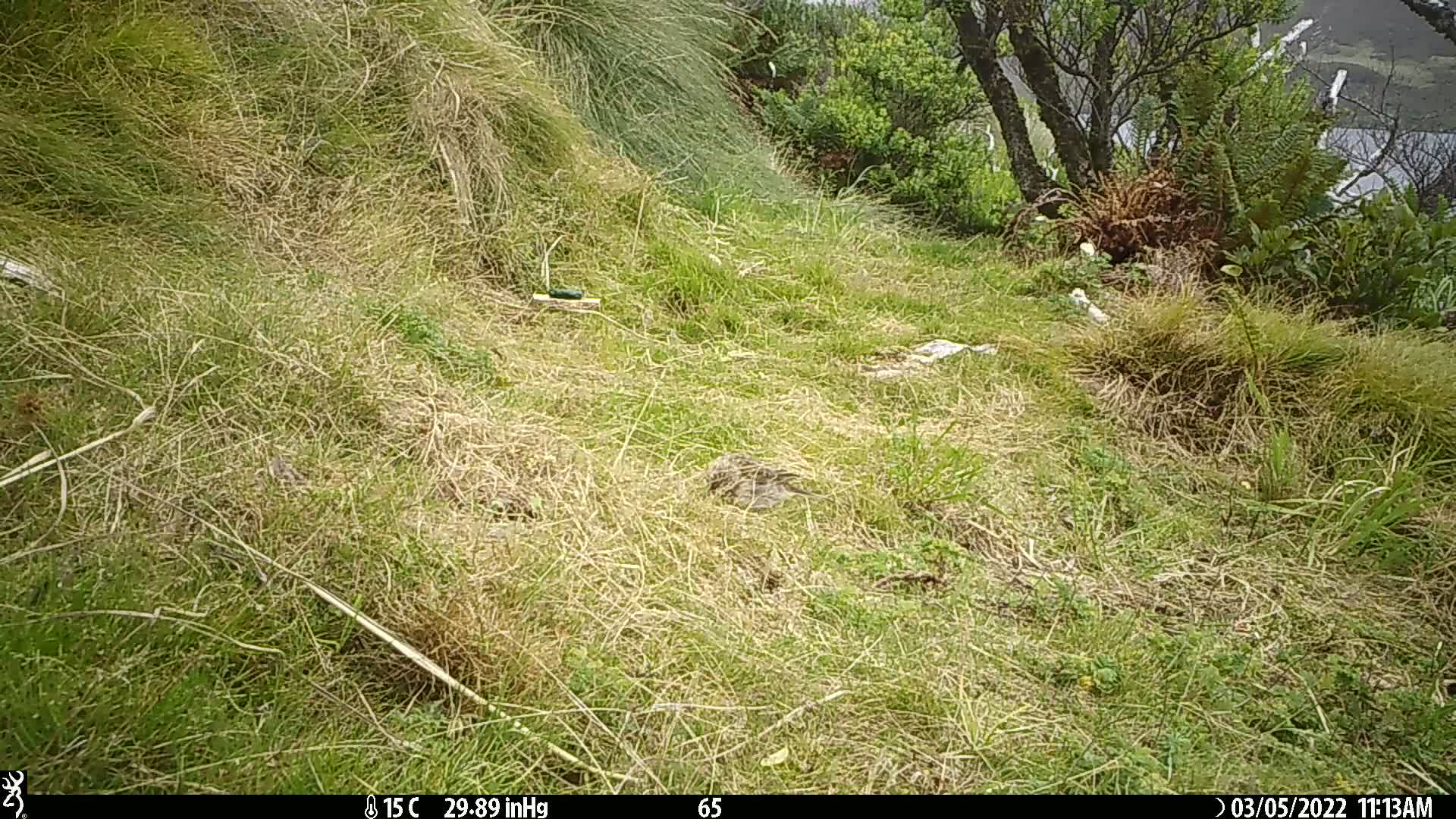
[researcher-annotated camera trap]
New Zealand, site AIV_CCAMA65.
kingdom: Animalia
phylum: Chordata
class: Aves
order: Passeriformes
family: Motacillidae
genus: Anthus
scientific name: Anthus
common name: pipit